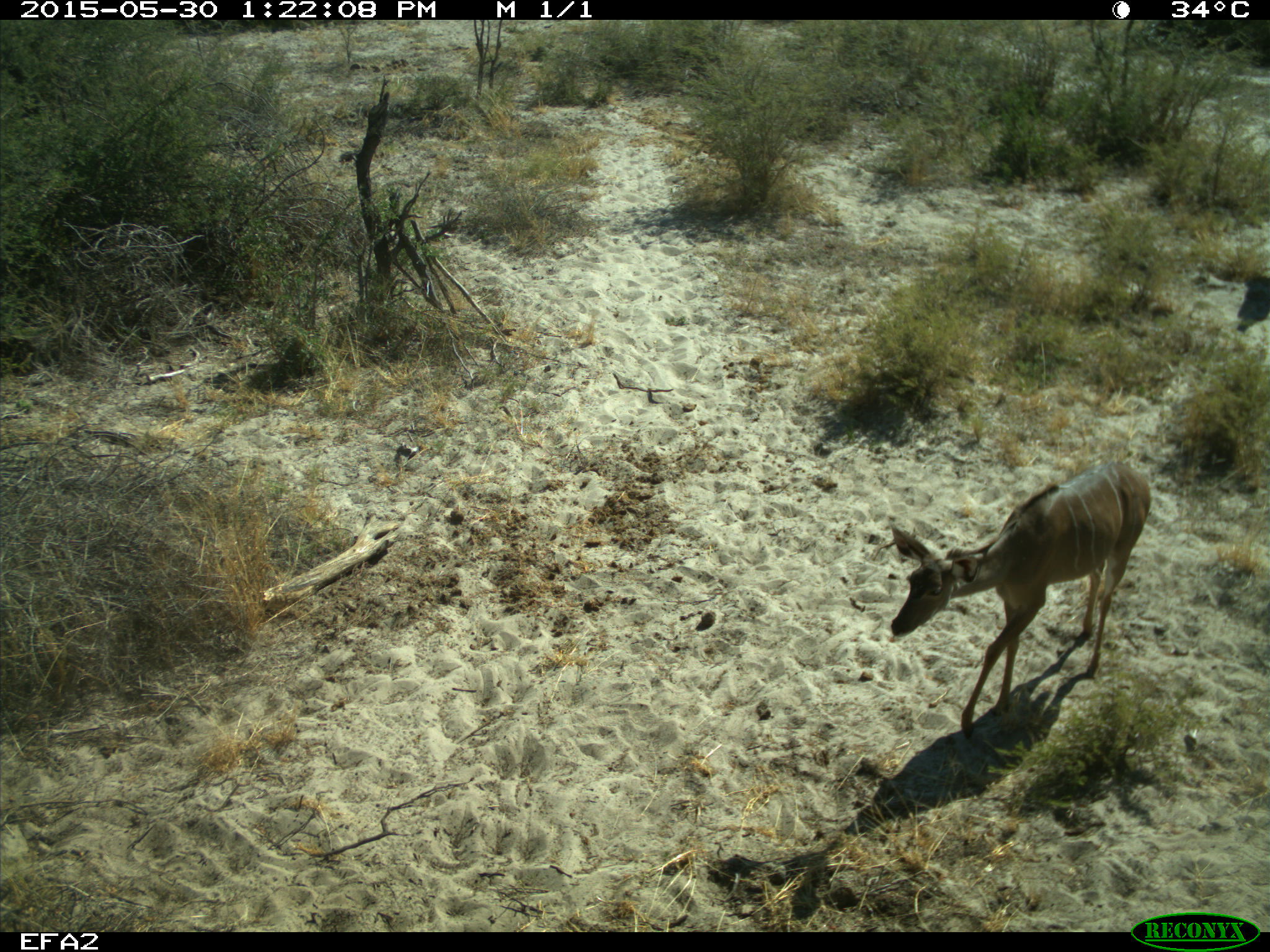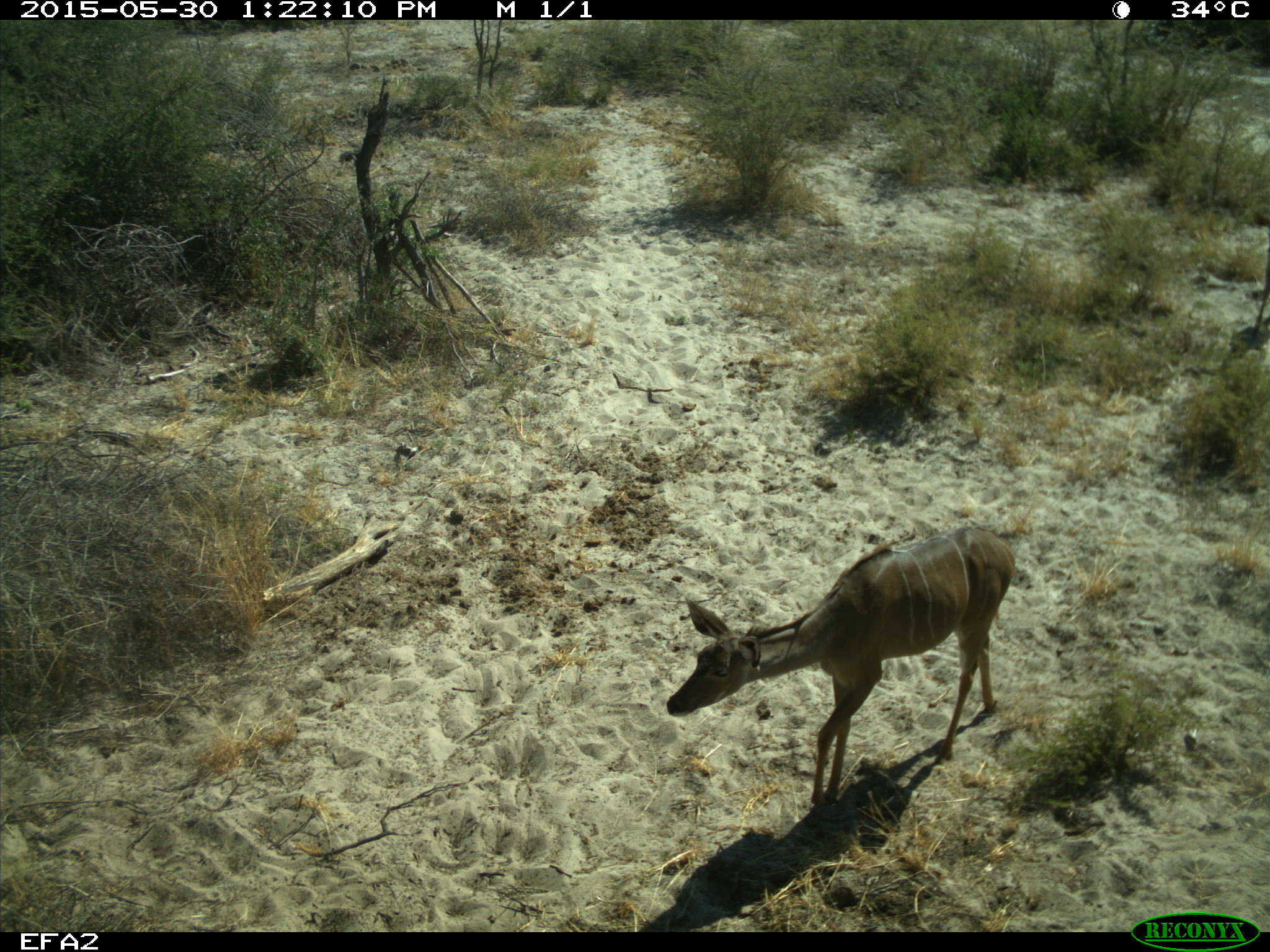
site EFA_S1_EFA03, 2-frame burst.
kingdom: Animalia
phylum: Chordata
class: Mammalia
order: Artiodactyla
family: Bovidae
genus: Tragelaphus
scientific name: Tragelaphus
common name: kudu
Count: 2.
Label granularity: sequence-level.